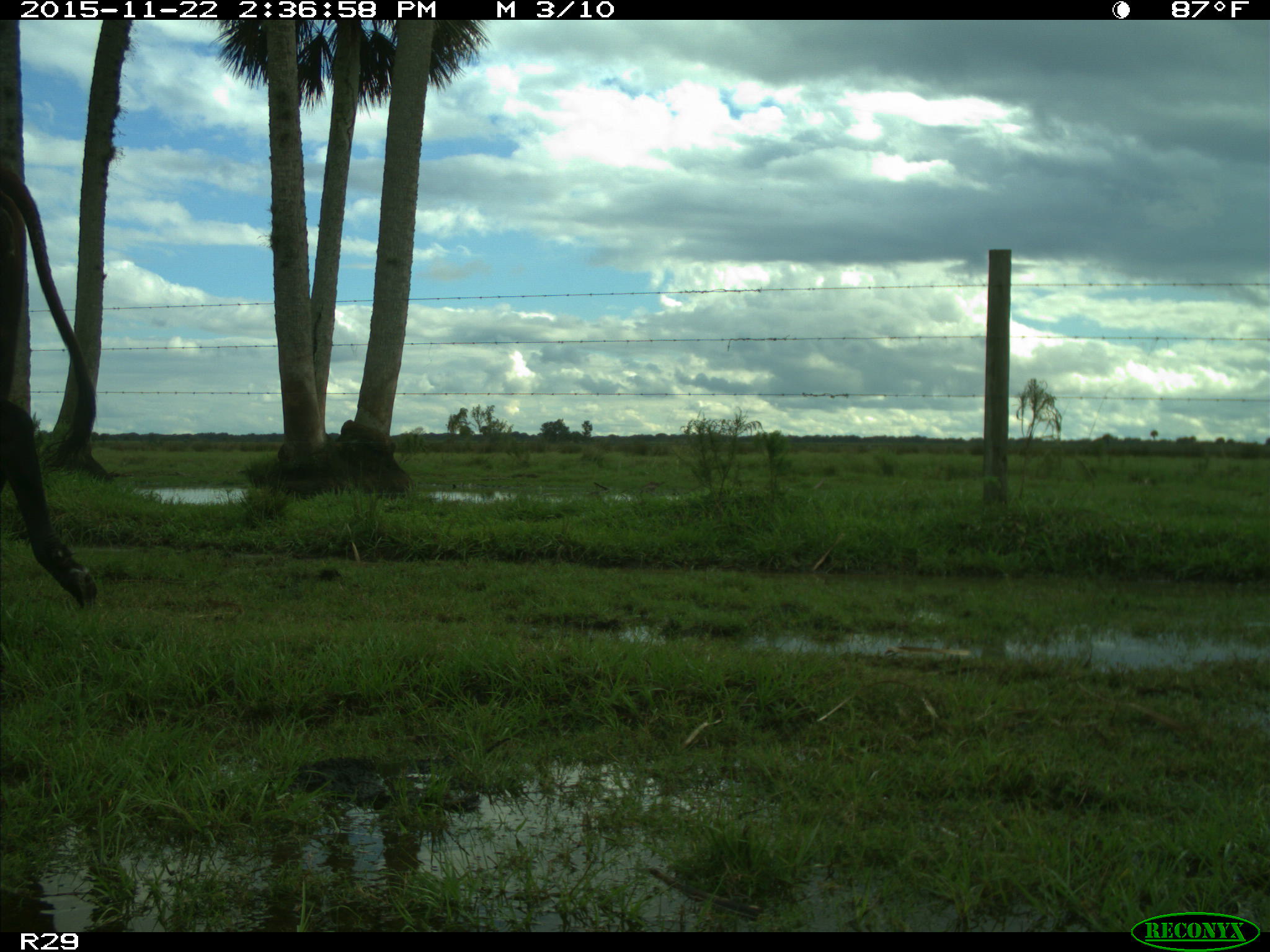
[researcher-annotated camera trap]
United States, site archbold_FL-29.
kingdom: Animalia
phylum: Chordata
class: Mammalia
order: Artiodactyla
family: Bovidae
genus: Bos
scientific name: Bos taurus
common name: domestic cow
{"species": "Bos taurus (domestic cow)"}